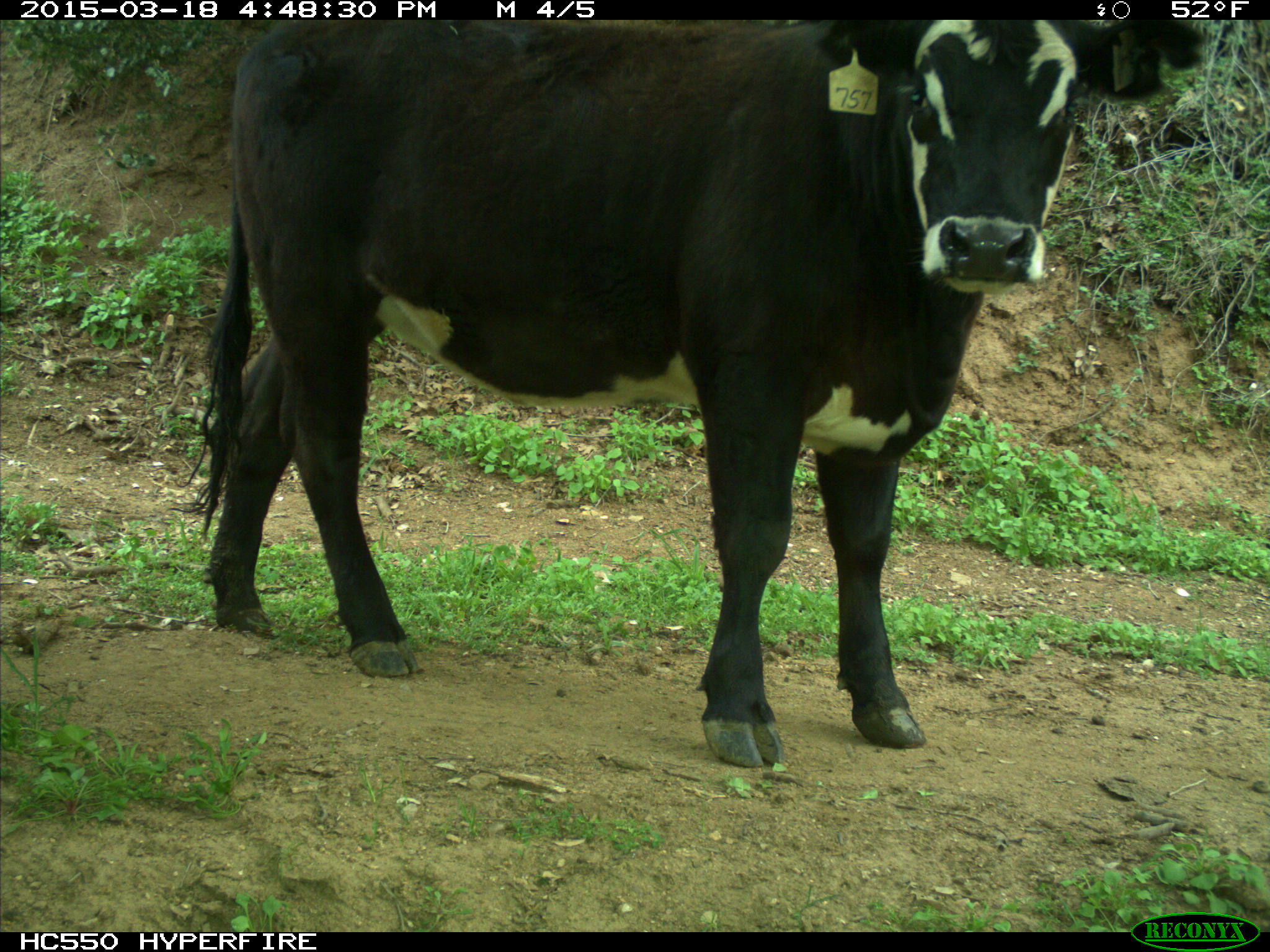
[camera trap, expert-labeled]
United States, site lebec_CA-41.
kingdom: Animalia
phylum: Chordata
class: Mammalia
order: Artiodactyla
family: Bovidae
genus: Bos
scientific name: Bos taurus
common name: domestic cow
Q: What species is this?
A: Bos taurus (domestic cow).